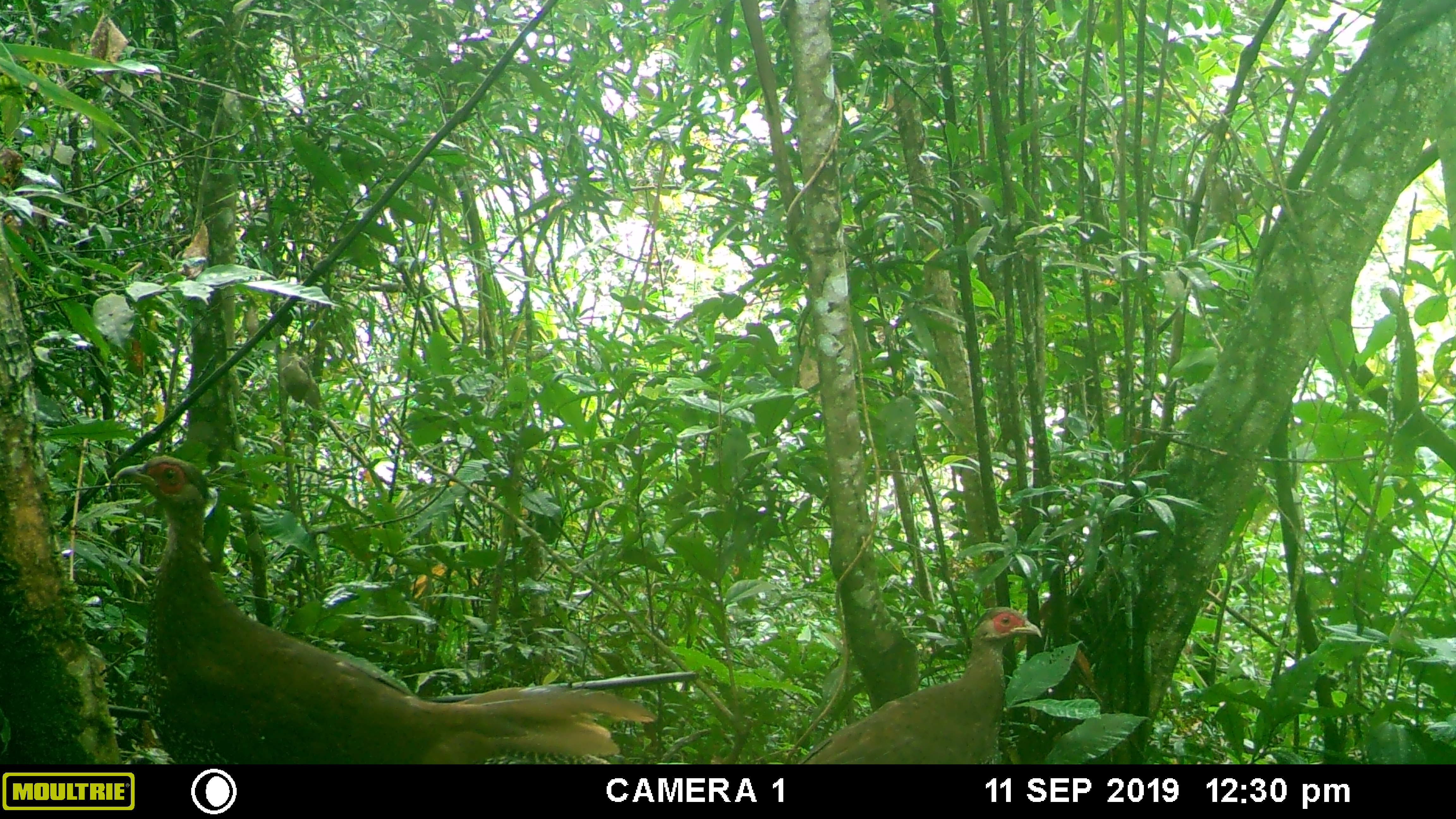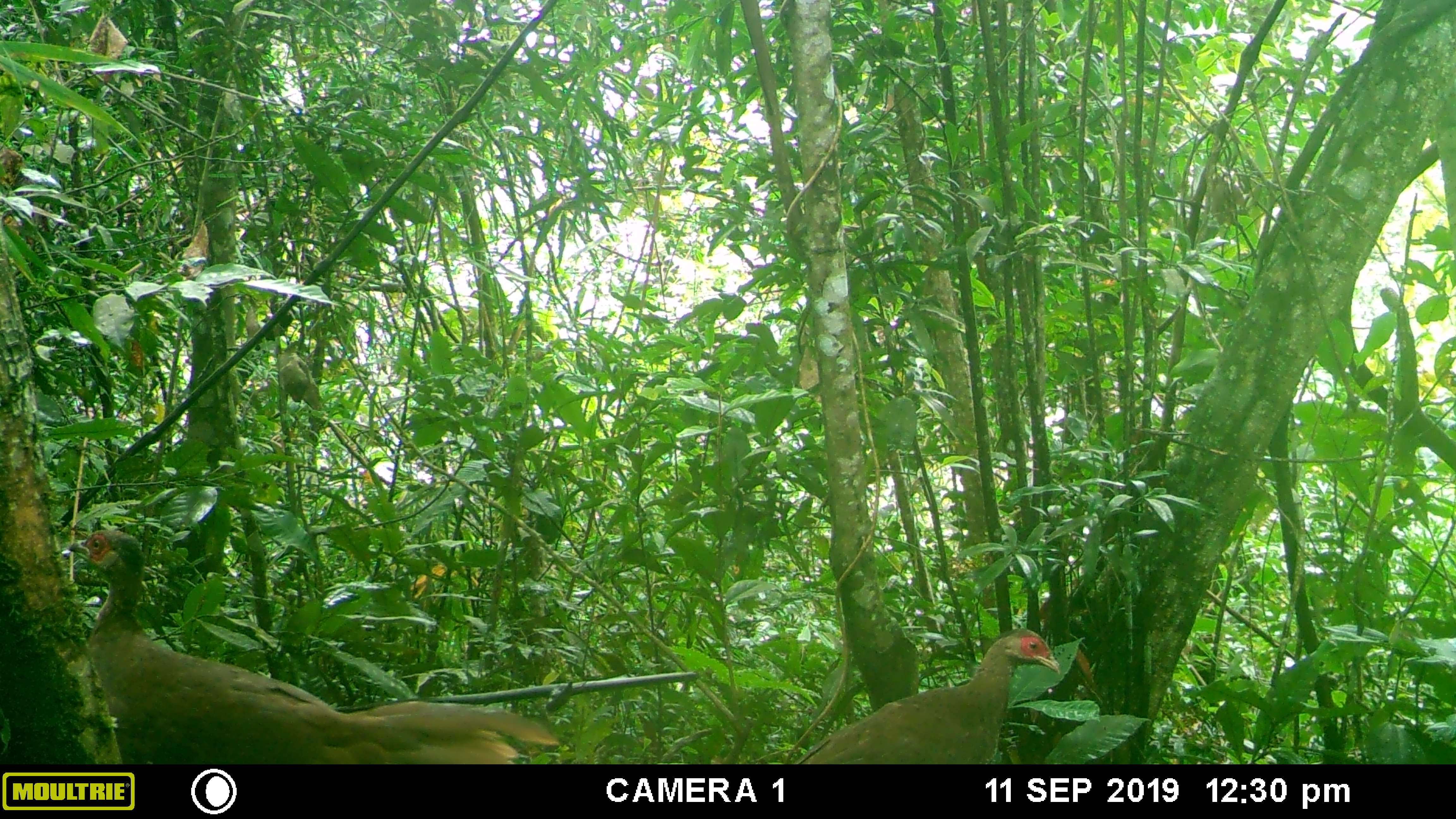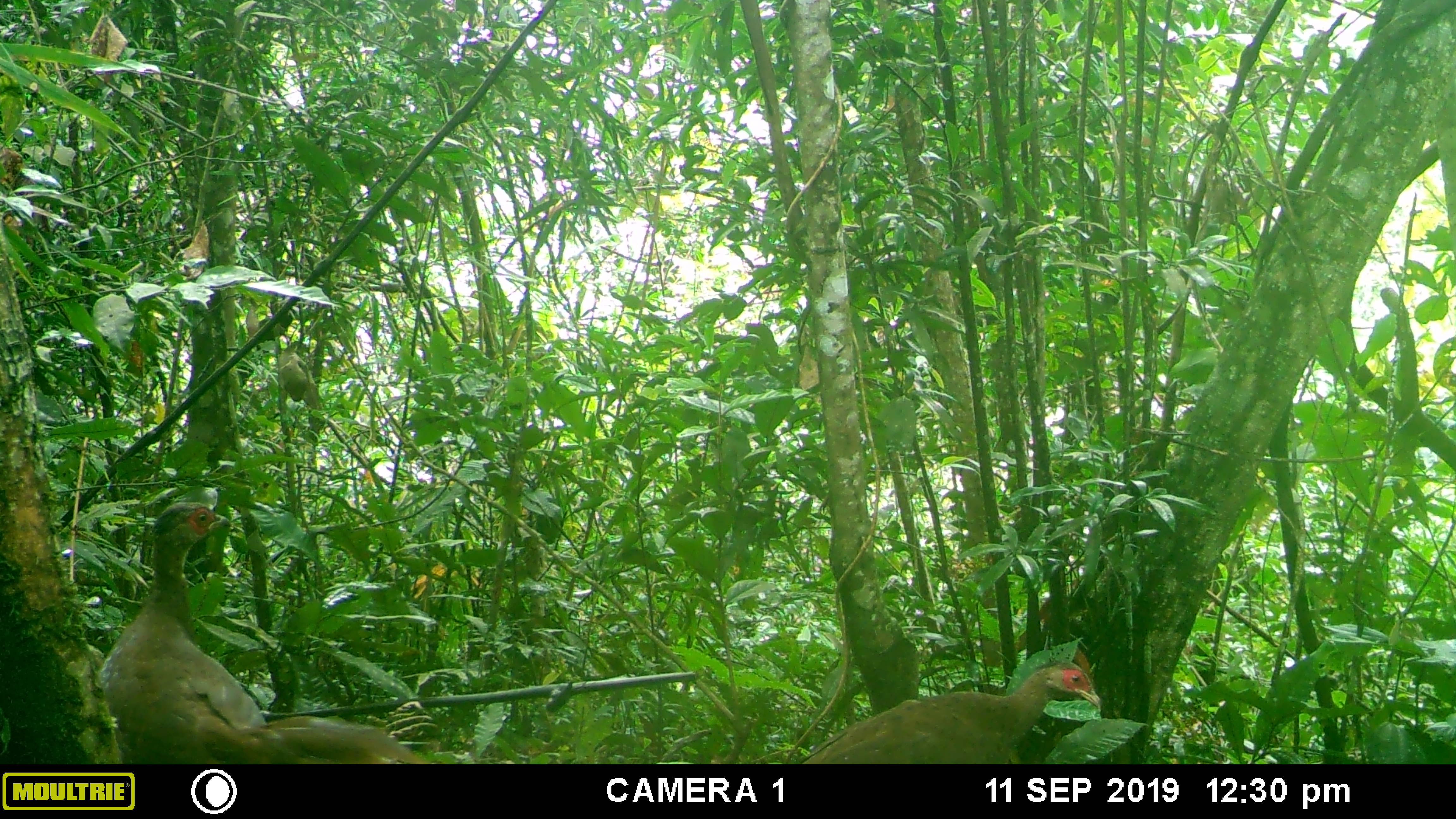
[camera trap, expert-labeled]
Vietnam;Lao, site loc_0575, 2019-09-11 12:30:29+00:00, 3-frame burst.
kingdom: Animalia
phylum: Chordata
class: Aves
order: Galliformes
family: Phasianidae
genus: Lophura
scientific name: Lophura nycthemera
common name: silver pheasant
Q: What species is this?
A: Silver pheasant (Lophura nycthemera).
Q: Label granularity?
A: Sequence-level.